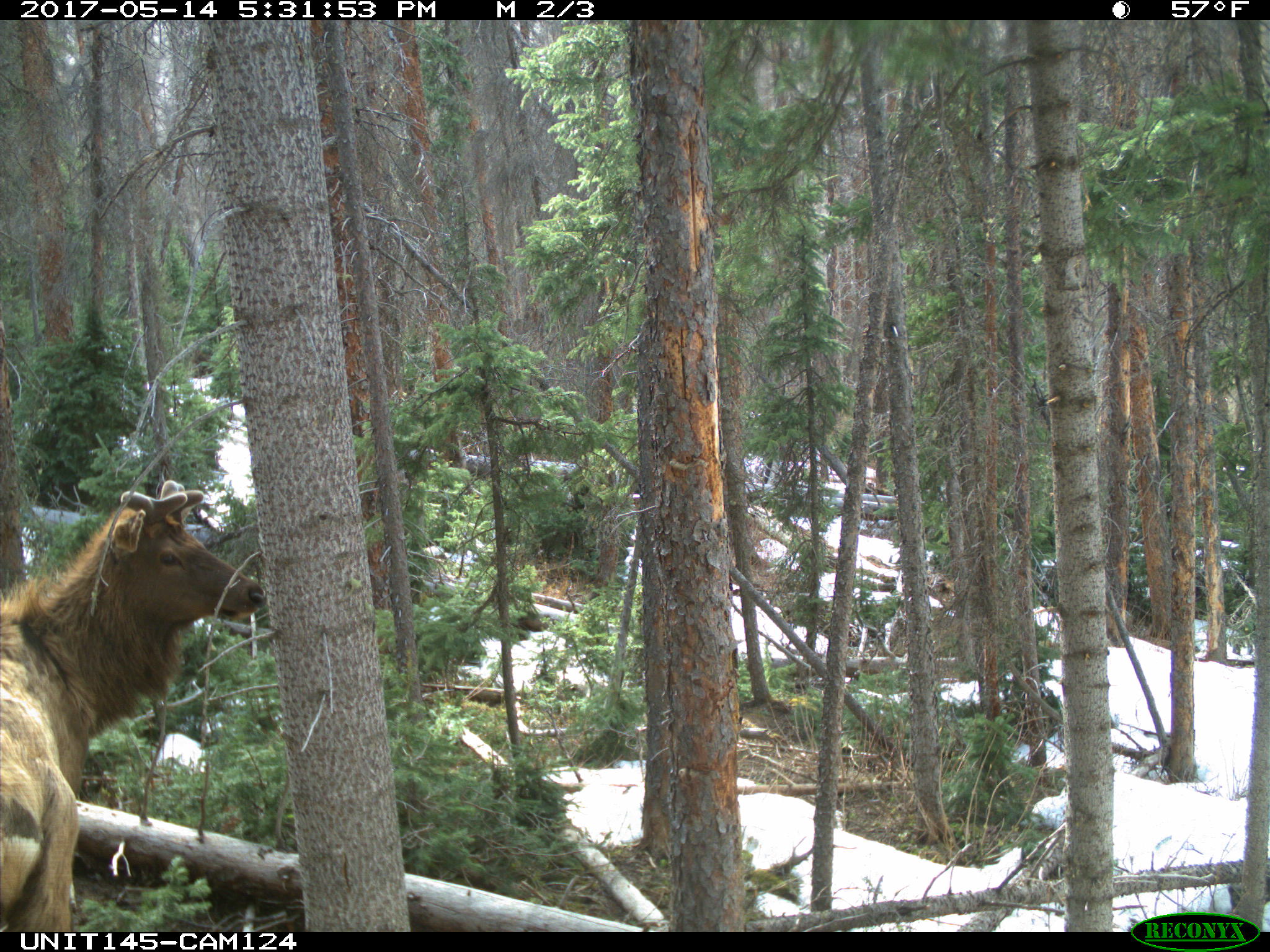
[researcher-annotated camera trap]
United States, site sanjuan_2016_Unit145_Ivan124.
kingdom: Animalia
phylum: Chordata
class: Mammalia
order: Artiodactyla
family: Cervidae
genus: Cervus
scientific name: Cervus elaphus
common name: red deer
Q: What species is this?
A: Cervus elaphus (red deer).